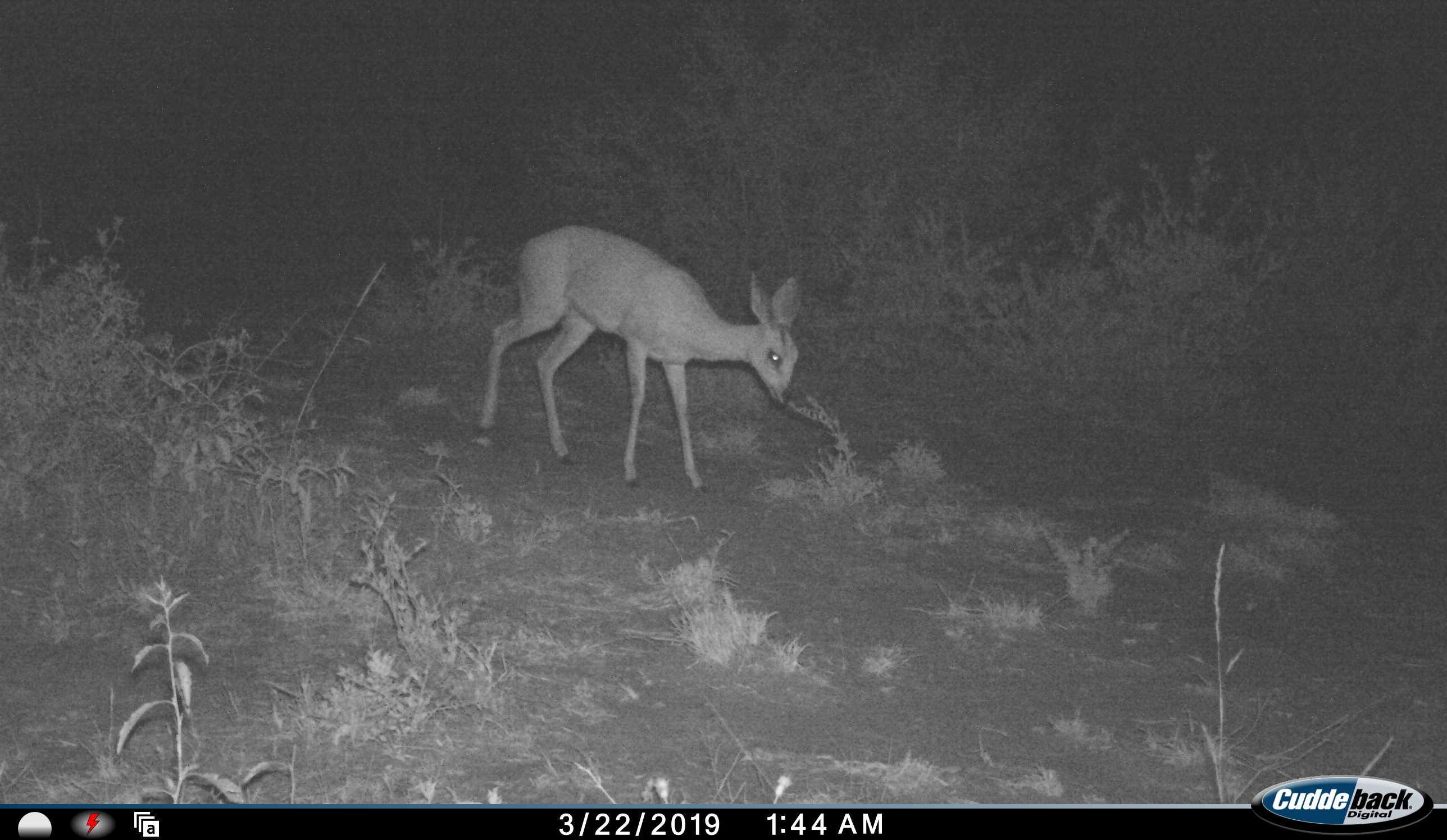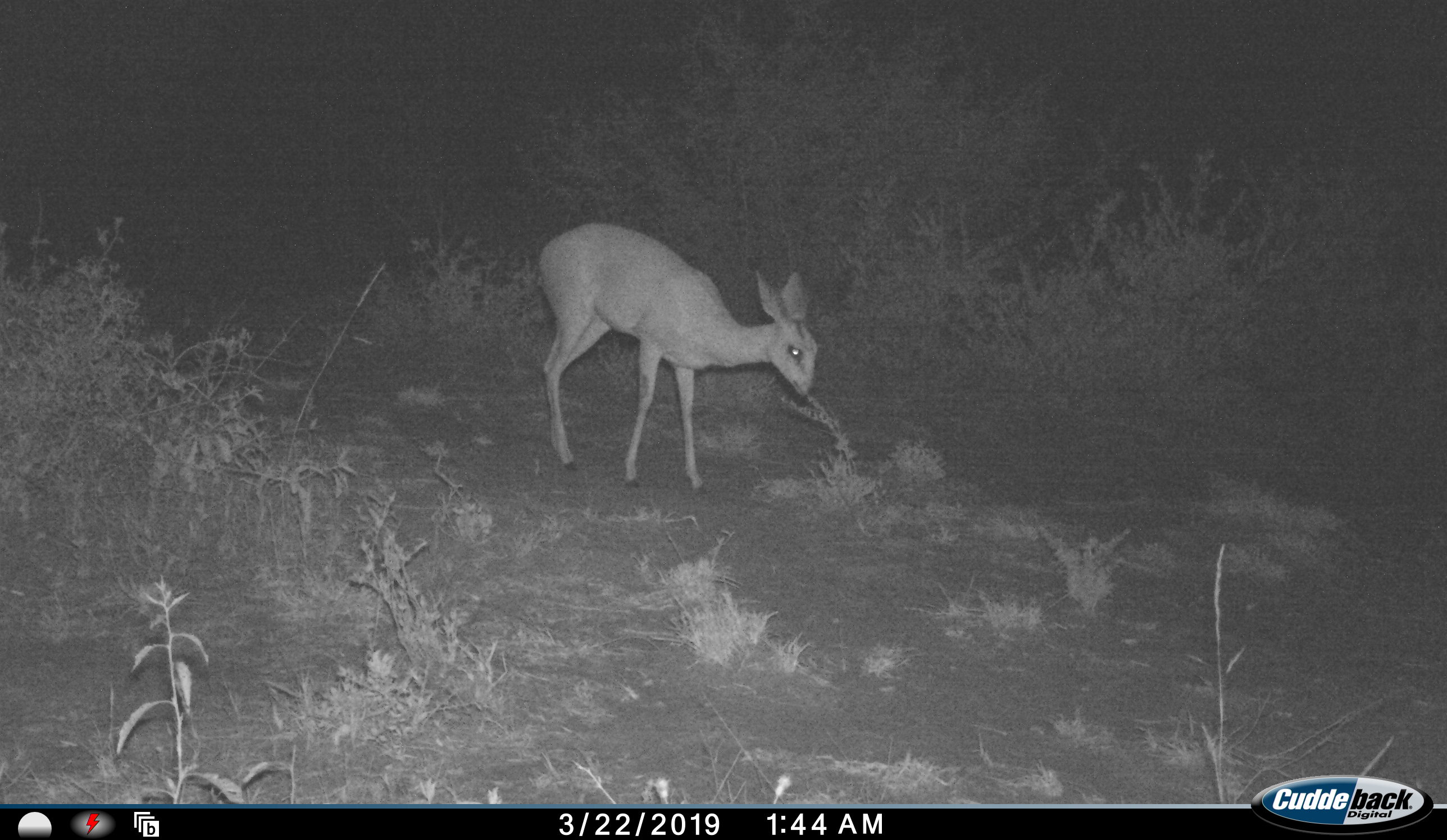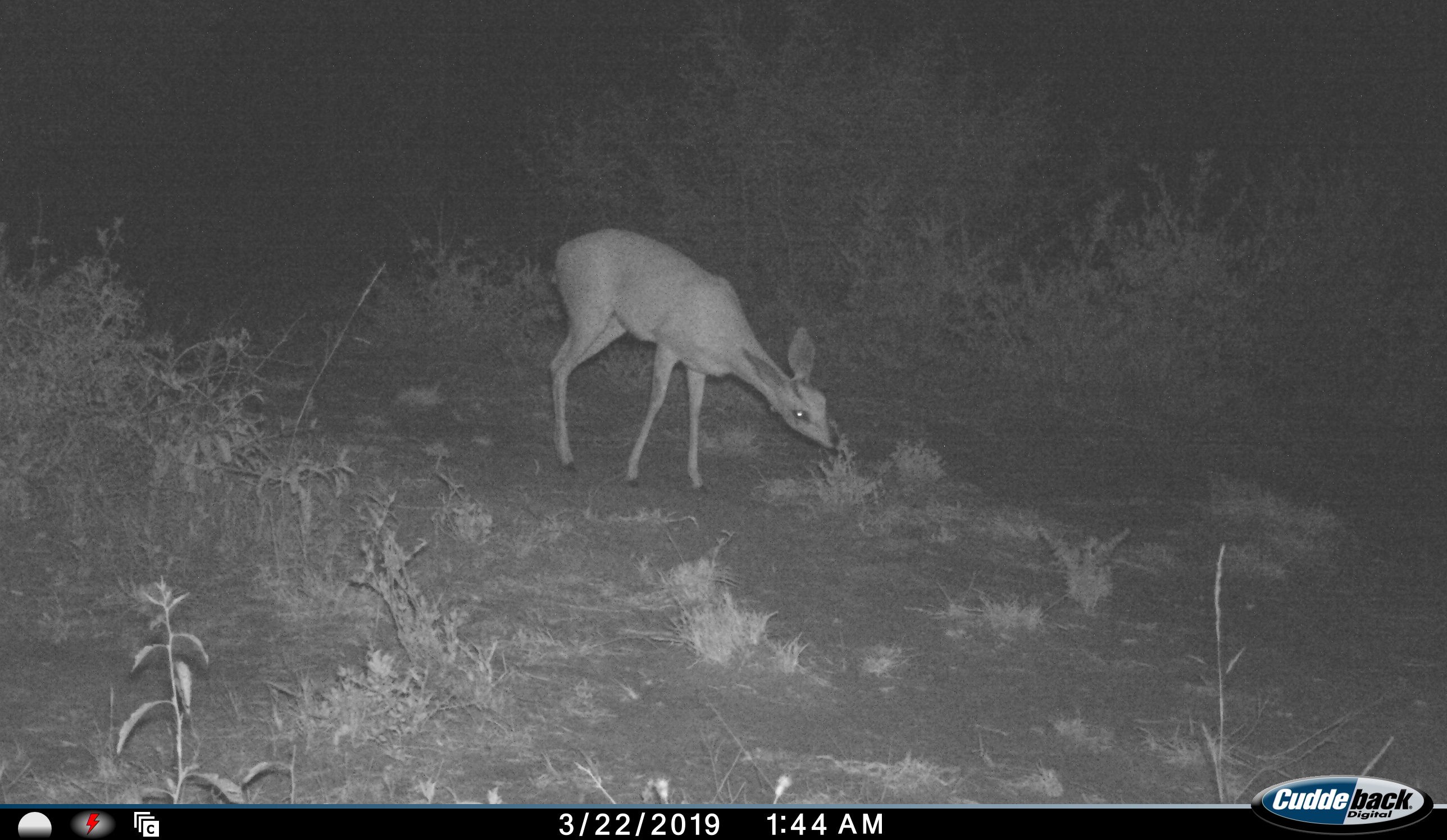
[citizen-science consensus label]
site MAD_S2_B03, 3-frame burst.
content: unidentified animal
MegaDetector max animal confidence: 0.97